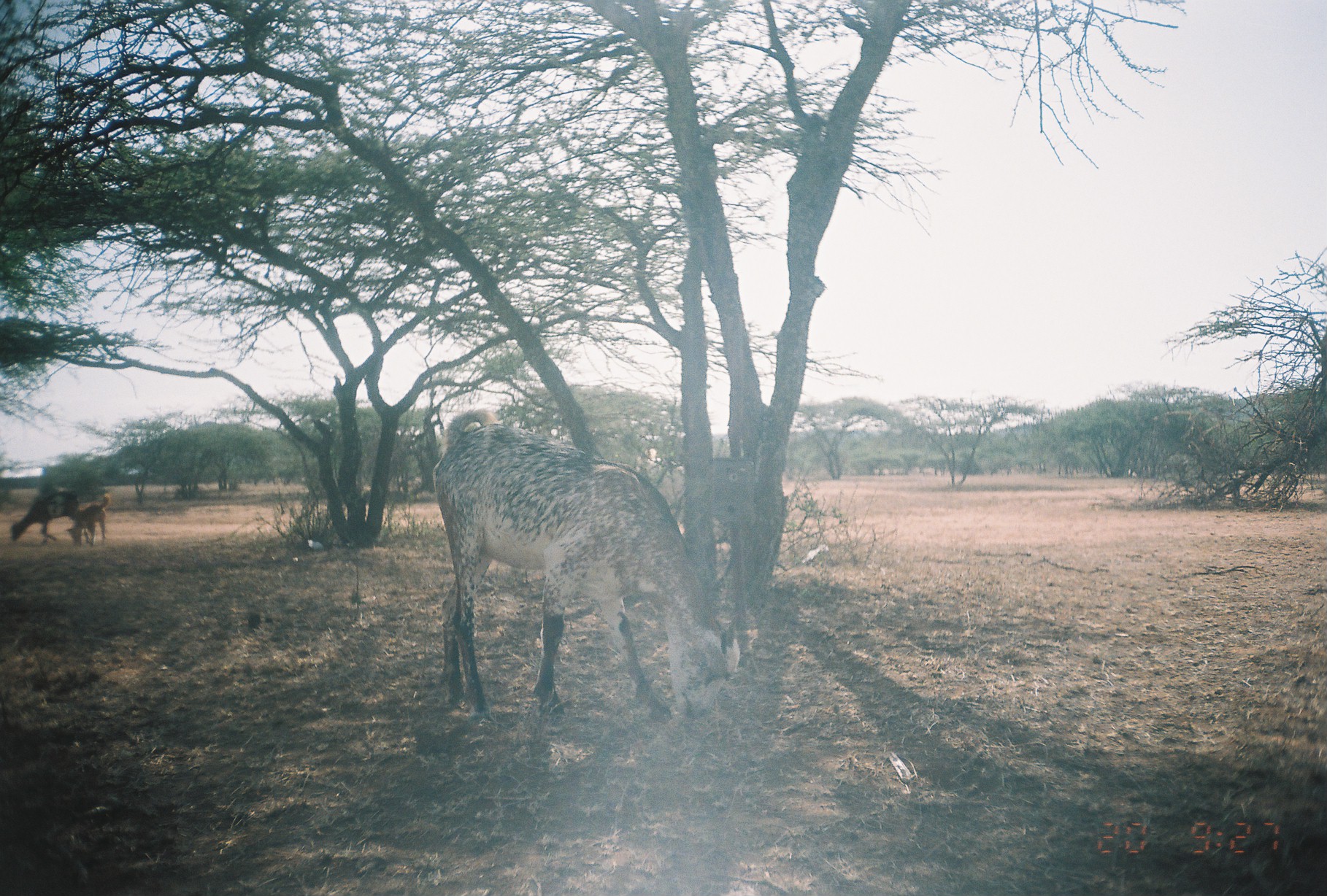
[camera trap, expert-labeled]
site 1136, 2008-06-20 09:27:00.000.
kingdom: Animalia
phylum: Chordata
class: Mammalia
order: Artiodactyla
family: Bovidae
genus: Capra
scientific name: Capra aegagrus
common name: wild goat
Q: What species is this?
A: Capra aegagrus (wild goat).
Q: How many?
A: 3.